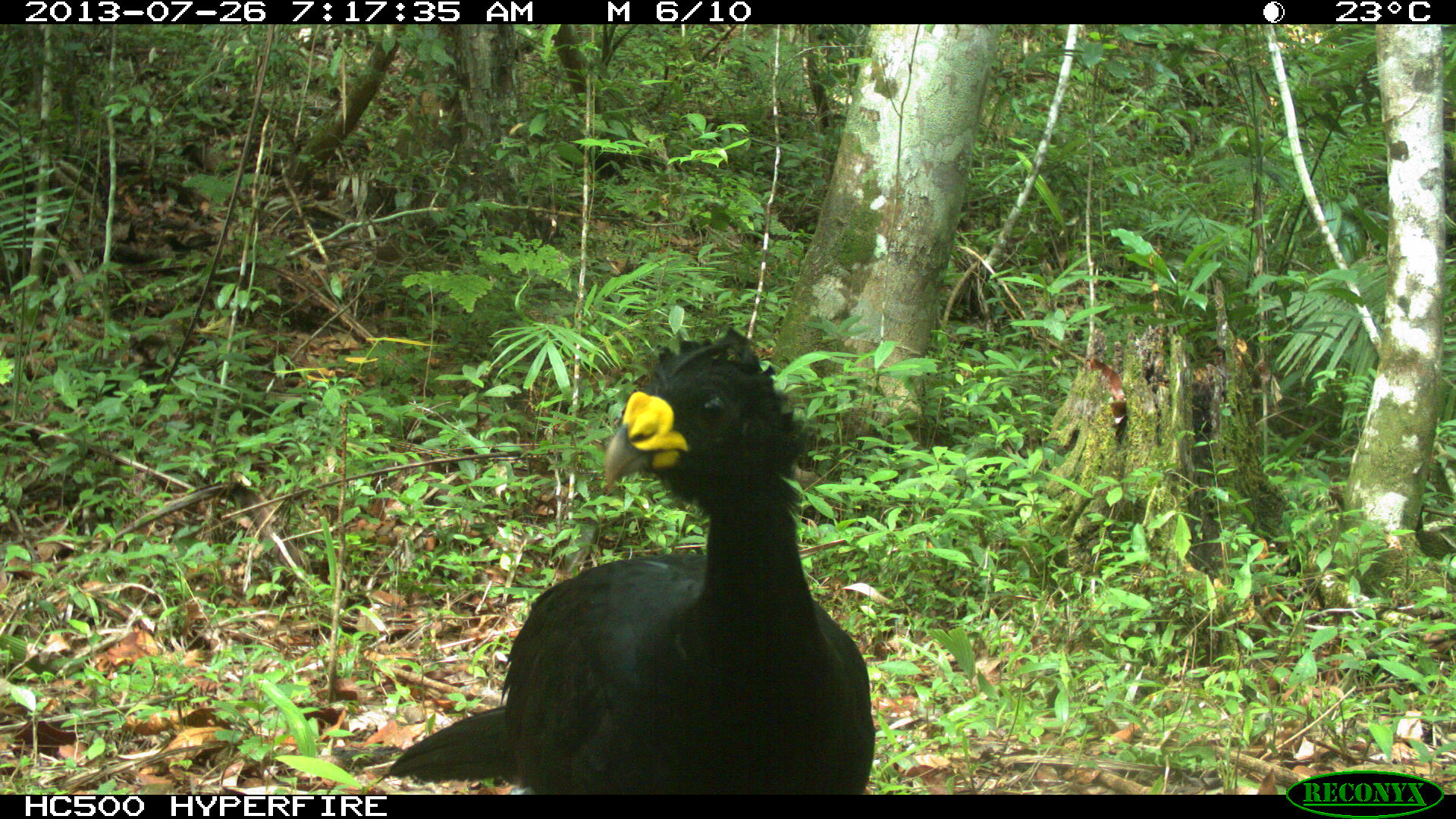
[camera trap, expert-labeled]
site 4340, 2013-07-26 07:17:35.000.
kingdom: Animalia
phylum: Chordata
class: Aves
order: Galliformes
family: Cracidae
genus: Crax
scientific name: Crax rubra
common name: great curassow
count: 1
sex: male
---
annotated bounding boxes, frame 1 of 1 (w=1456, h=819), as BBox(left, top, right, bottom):
crax rubra: BBox(372, 319, 876, 795)